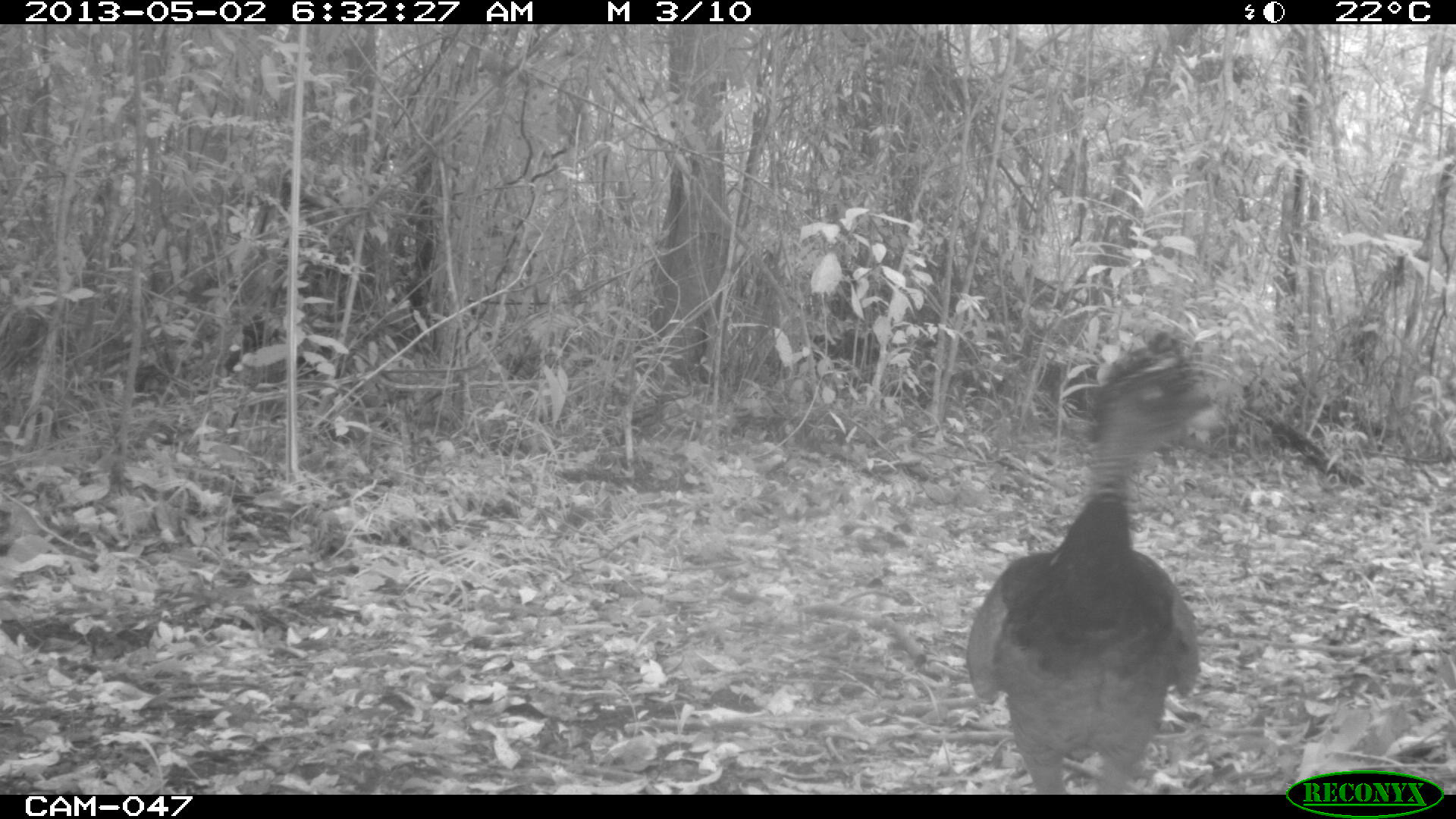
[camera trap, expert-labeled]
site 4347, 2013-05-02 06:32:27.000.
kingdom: Animalia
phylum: Chordata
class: Aves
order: Galliformes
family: Cracidae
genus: Crax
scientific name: Crax rubra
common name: great curassow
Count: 1.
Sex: female.